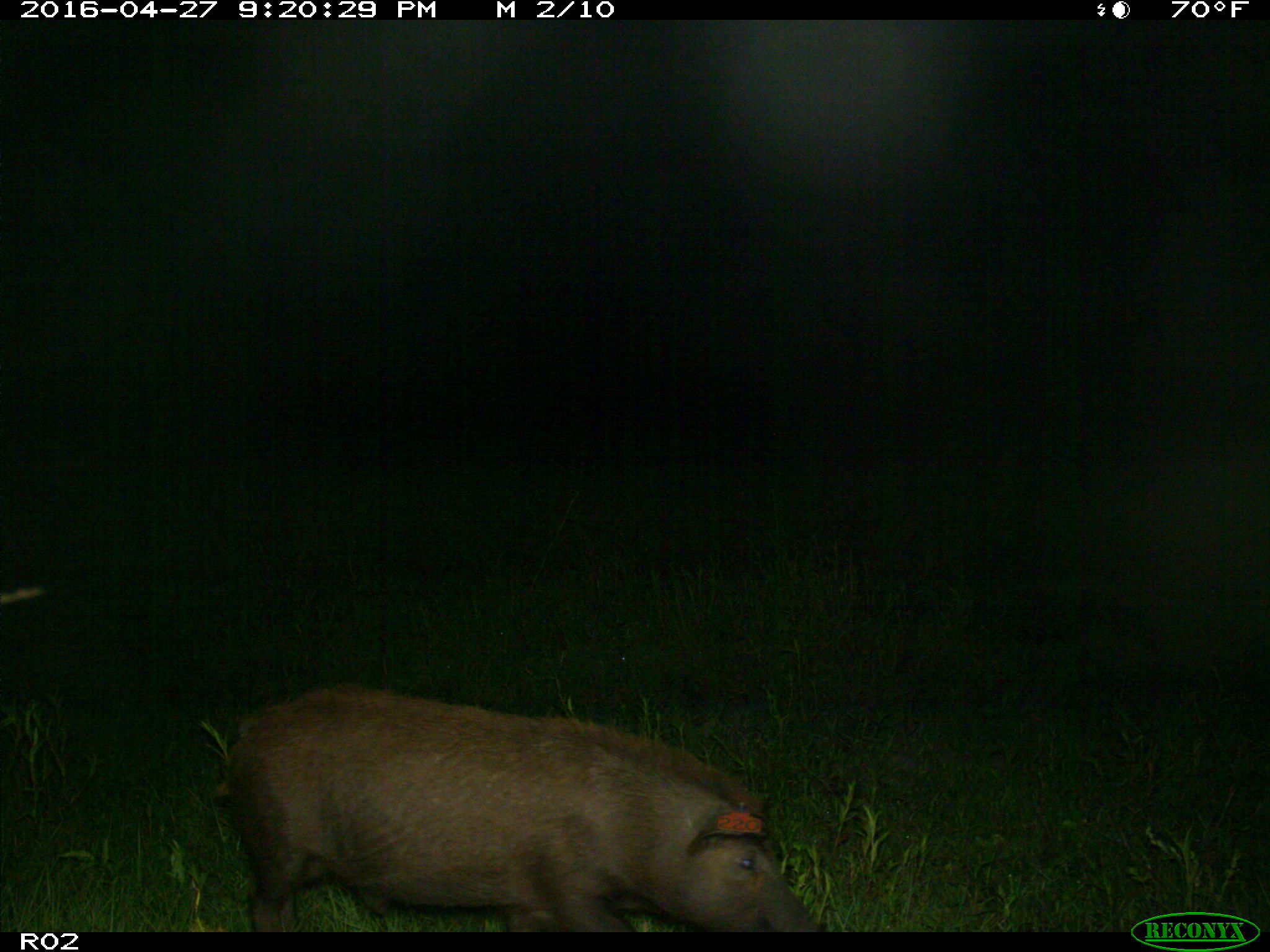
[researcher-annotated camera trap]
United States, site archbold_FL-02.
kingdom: Animalia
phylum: Chordata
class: Mammalia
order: Artiodactyla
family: Suidae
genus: Sus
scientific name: Sus scrofa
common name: wild boar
Sus scrofa (wild boar).